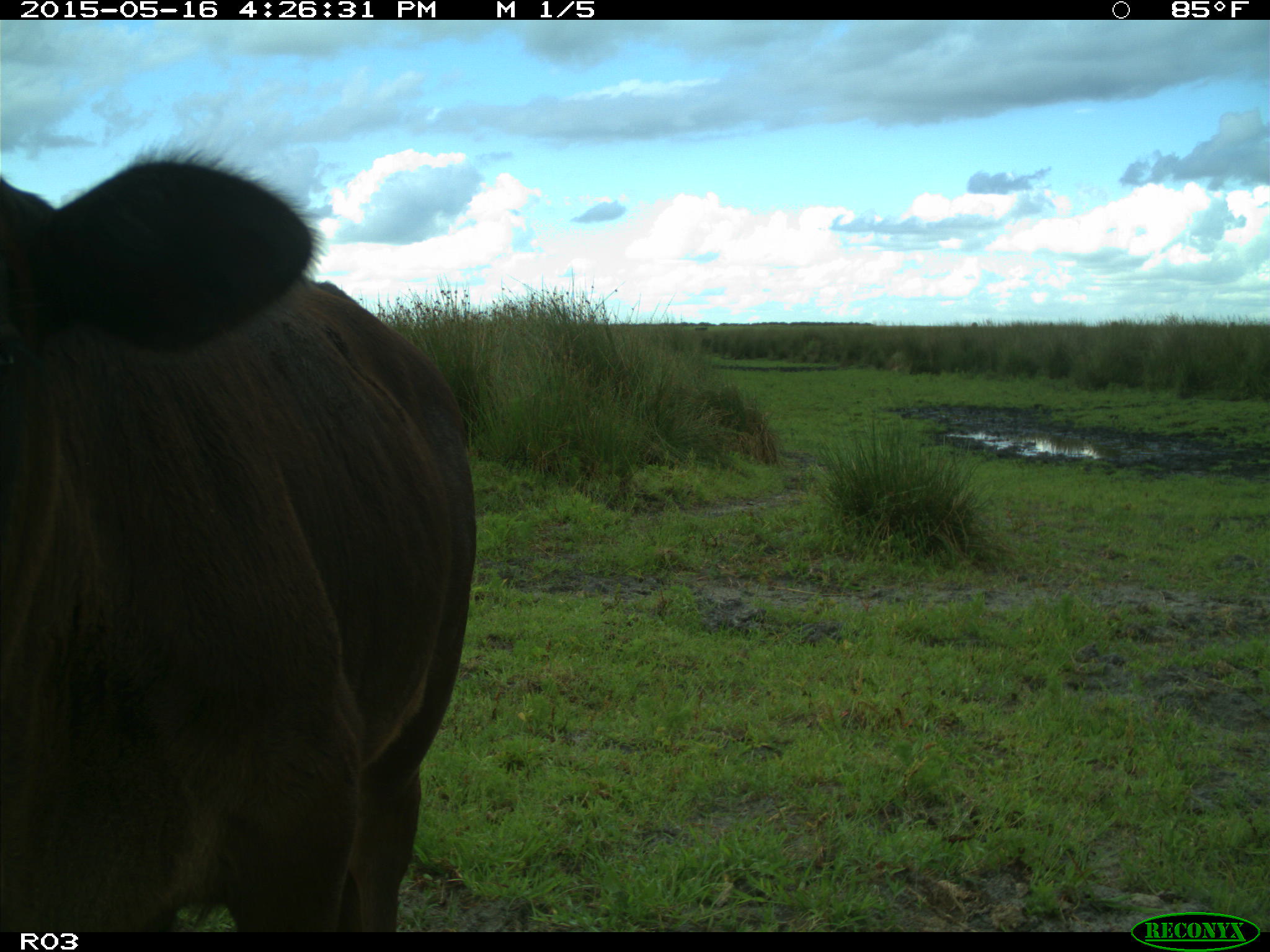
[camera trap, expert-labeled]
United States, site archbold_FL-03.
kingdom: Animalia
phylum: Chordata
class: Mammalia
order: Artiodactyla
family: Bovidae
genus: Bos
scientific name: Bos taurus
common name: domestic cow